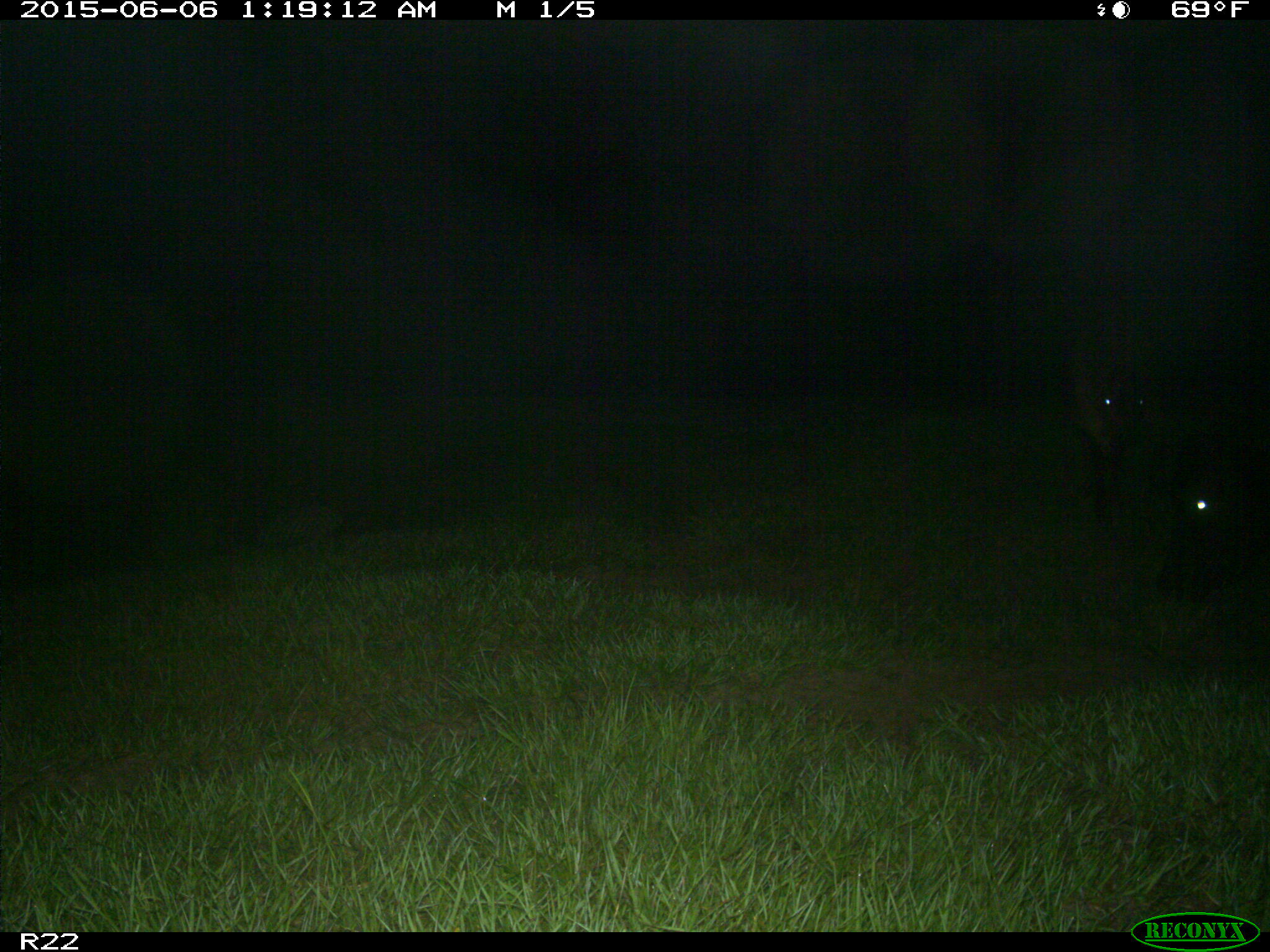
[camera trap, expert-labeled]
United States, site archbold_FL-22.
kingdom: Animalia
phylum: Chordata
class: Mammalia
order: Artiodactyla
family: Bovidae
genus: Bos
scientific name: Bos taurus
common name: domestic cow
Bos taurus (domestic cow).